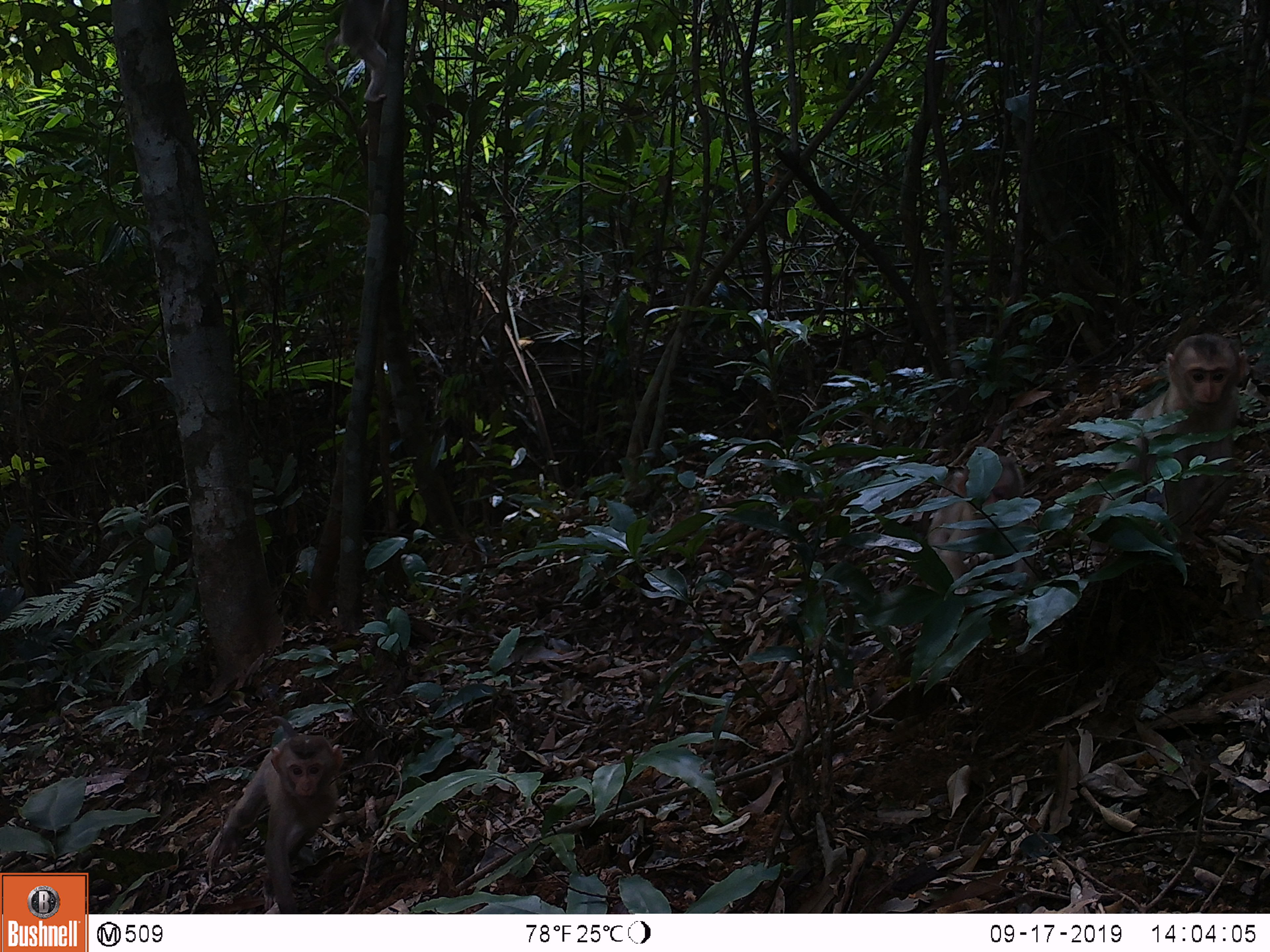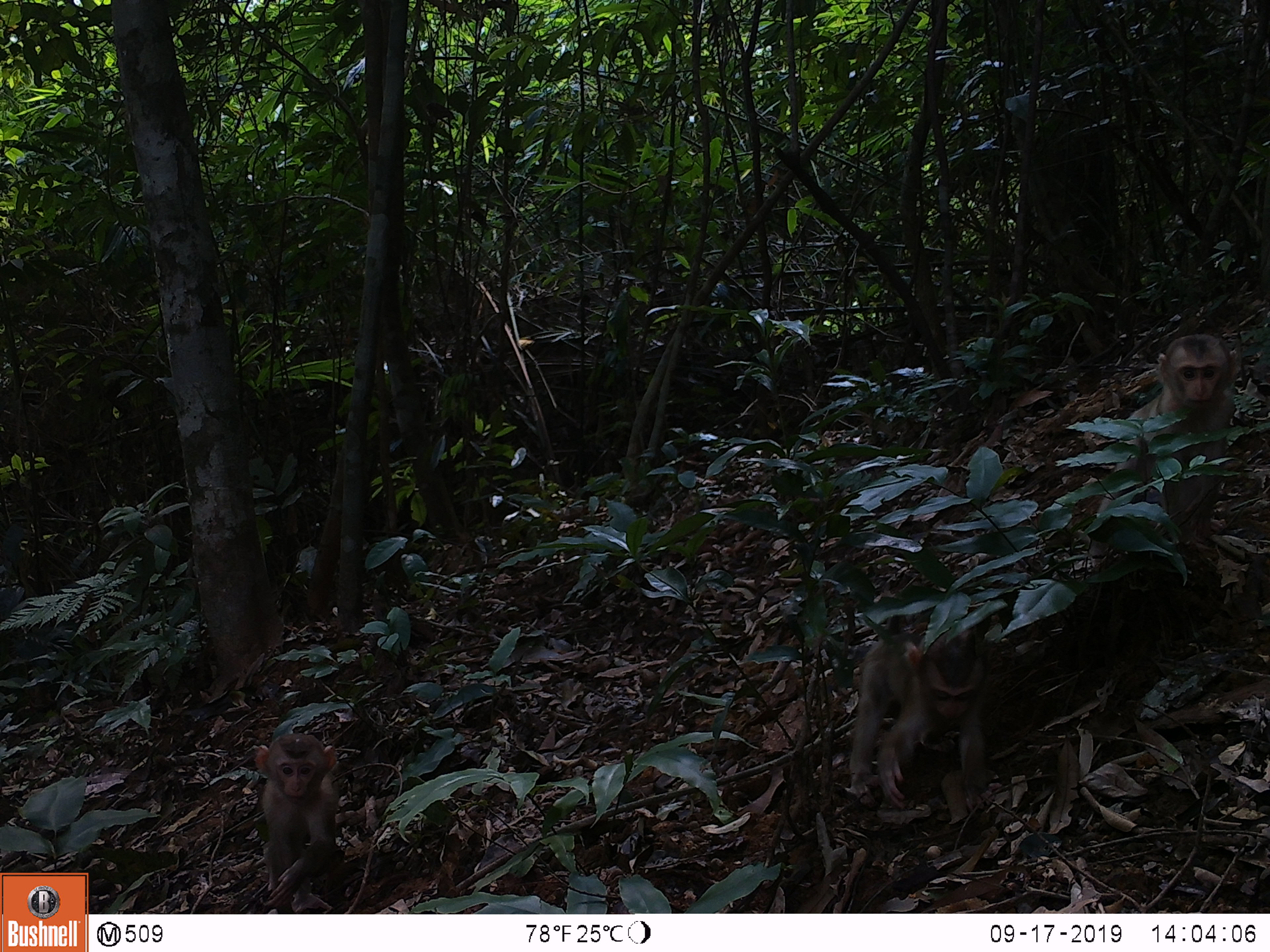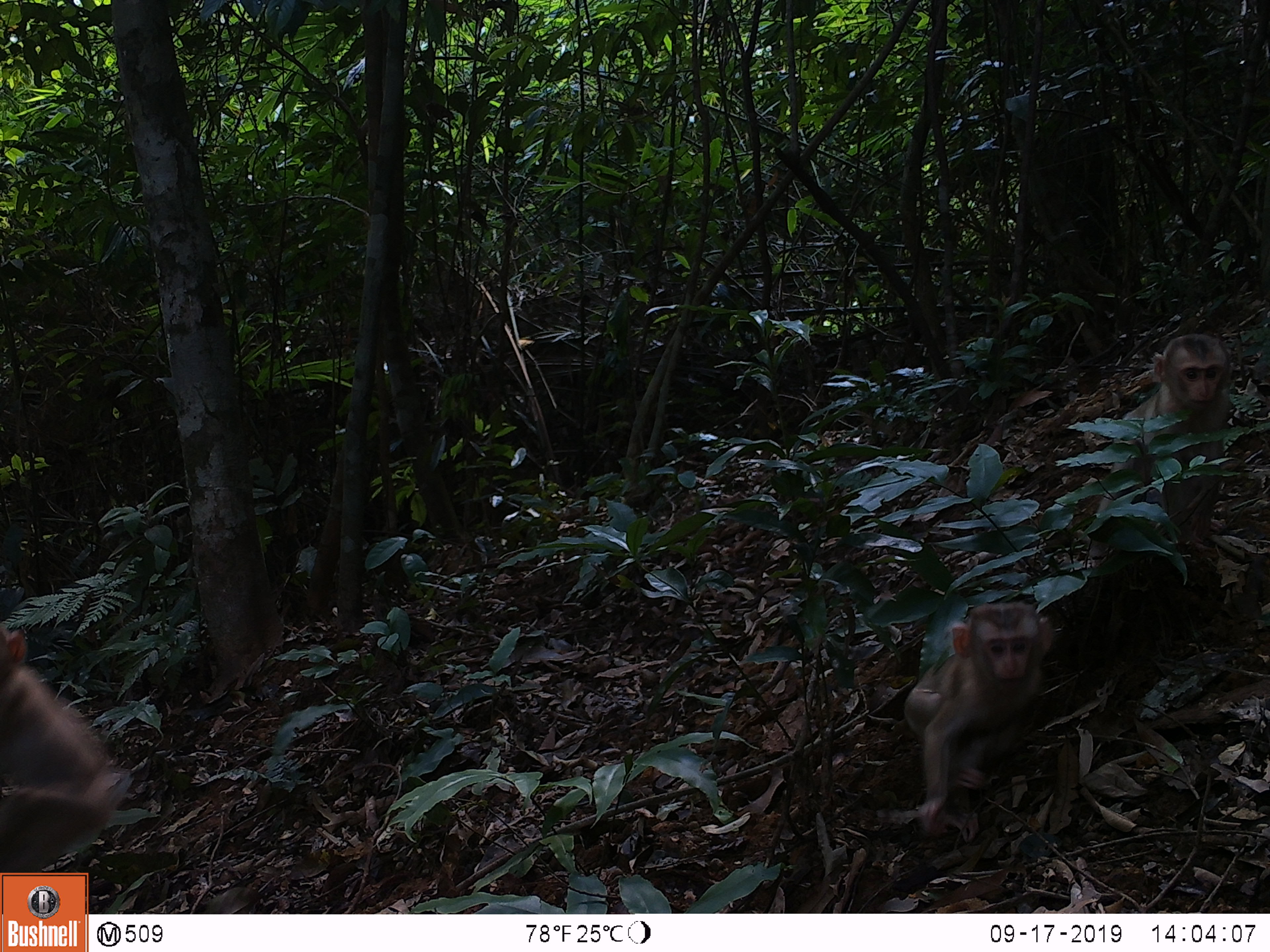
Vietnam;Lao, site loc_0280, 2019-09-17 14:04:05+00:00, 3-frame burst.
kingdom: Animalia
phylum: Chordata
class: Mammalia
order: Primates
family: Cercopithecidae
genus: Macaca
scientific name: Macaca nemestrina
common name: pig-tailed macaque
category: pig tailed macaque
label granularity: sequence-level